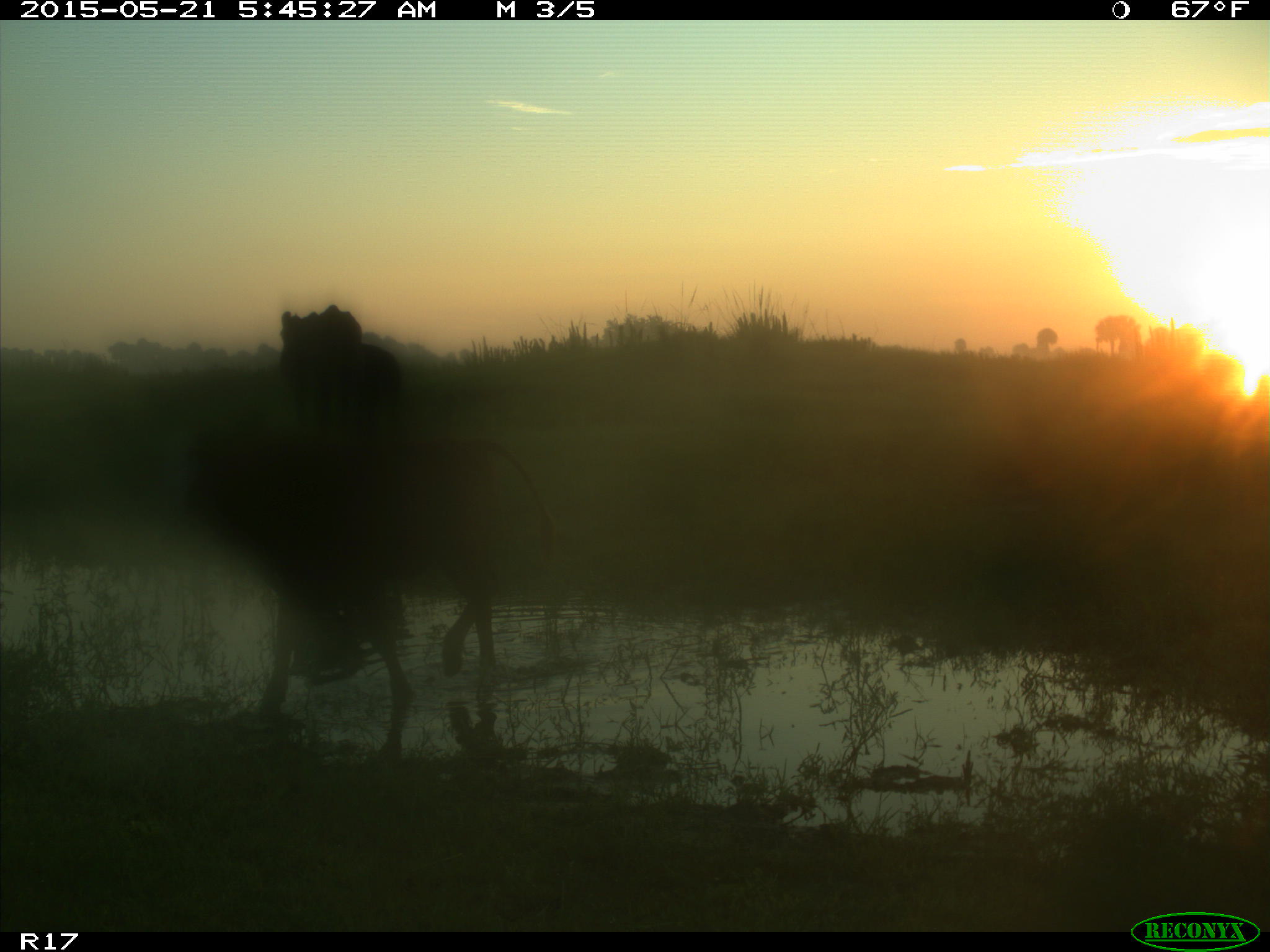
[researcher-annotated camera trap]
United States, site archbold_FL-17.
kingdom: Animalia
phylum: Chordata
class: Mammalia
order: Artiodactyla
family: Bovidae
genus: Bos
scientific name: Bos taurus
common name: domestic cow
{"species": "Bos taurus (domestic cow)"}